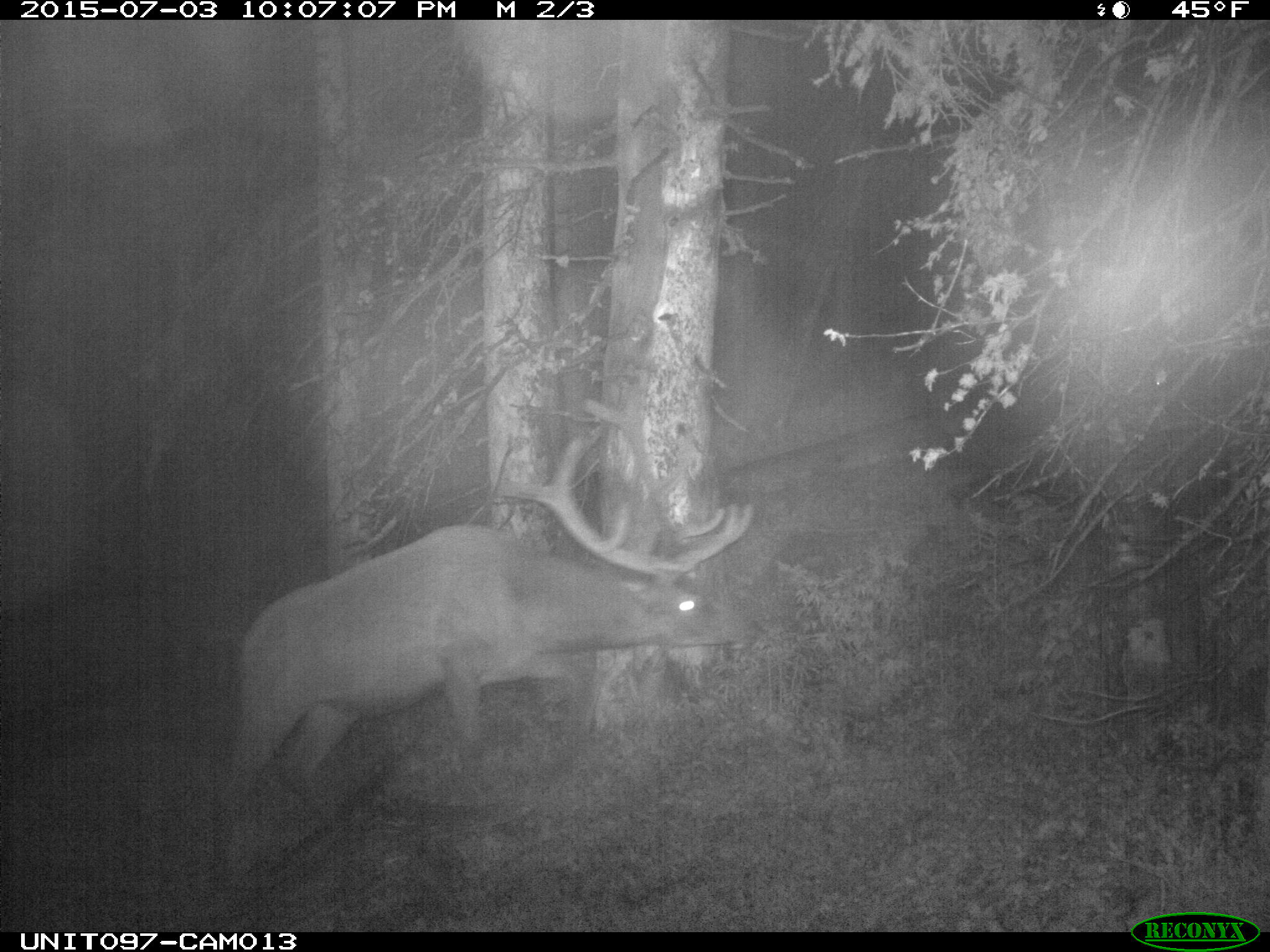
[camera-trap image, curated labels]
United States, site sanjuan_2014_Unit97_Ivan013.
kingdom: Animalia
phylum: Chordata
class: Mammalia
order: Artiodactyla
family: Cervidae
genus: Cervus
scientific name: Cervus elaphus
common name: red deer